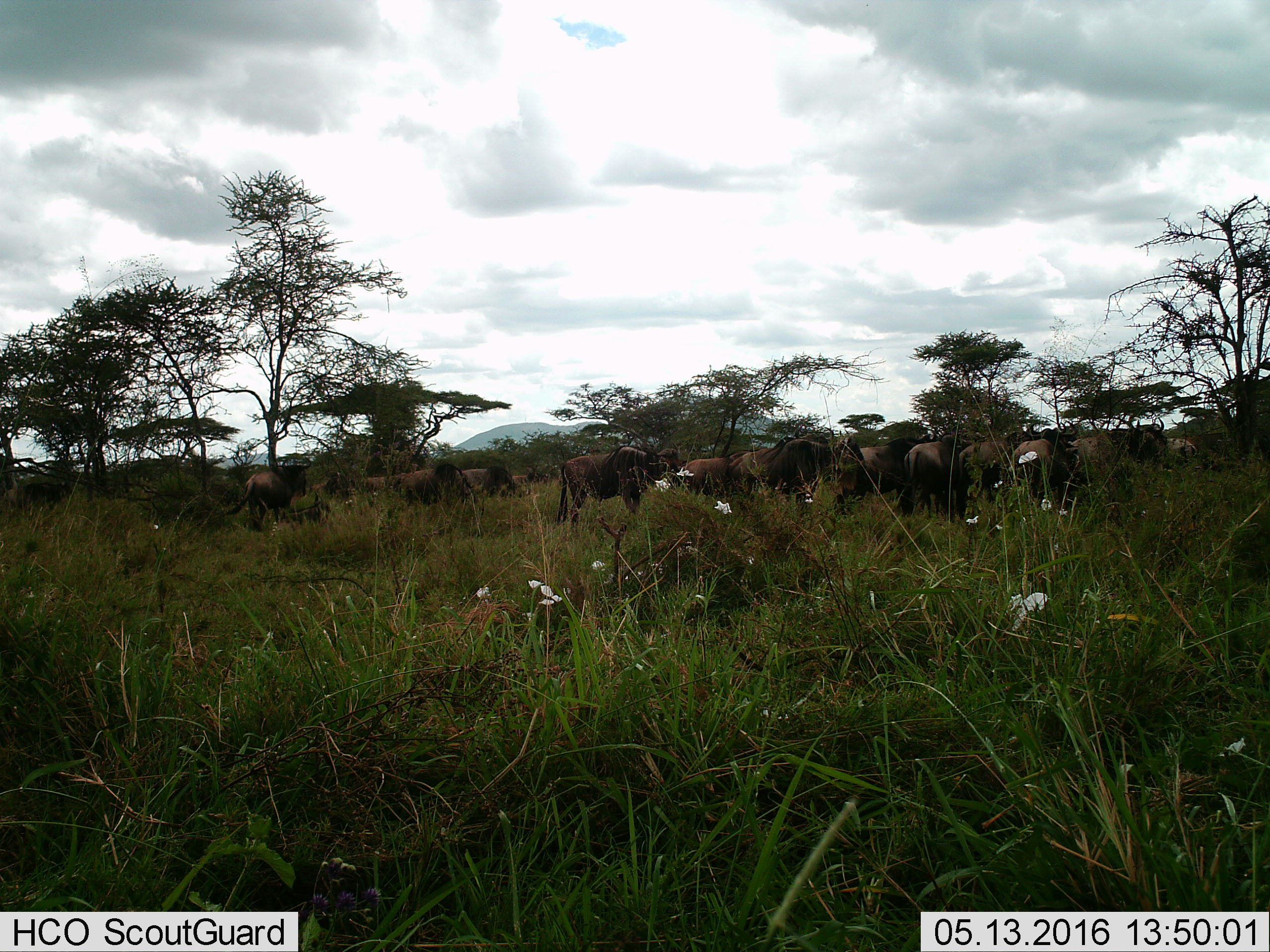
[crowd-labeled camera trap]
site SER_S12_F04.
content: unidentified animal